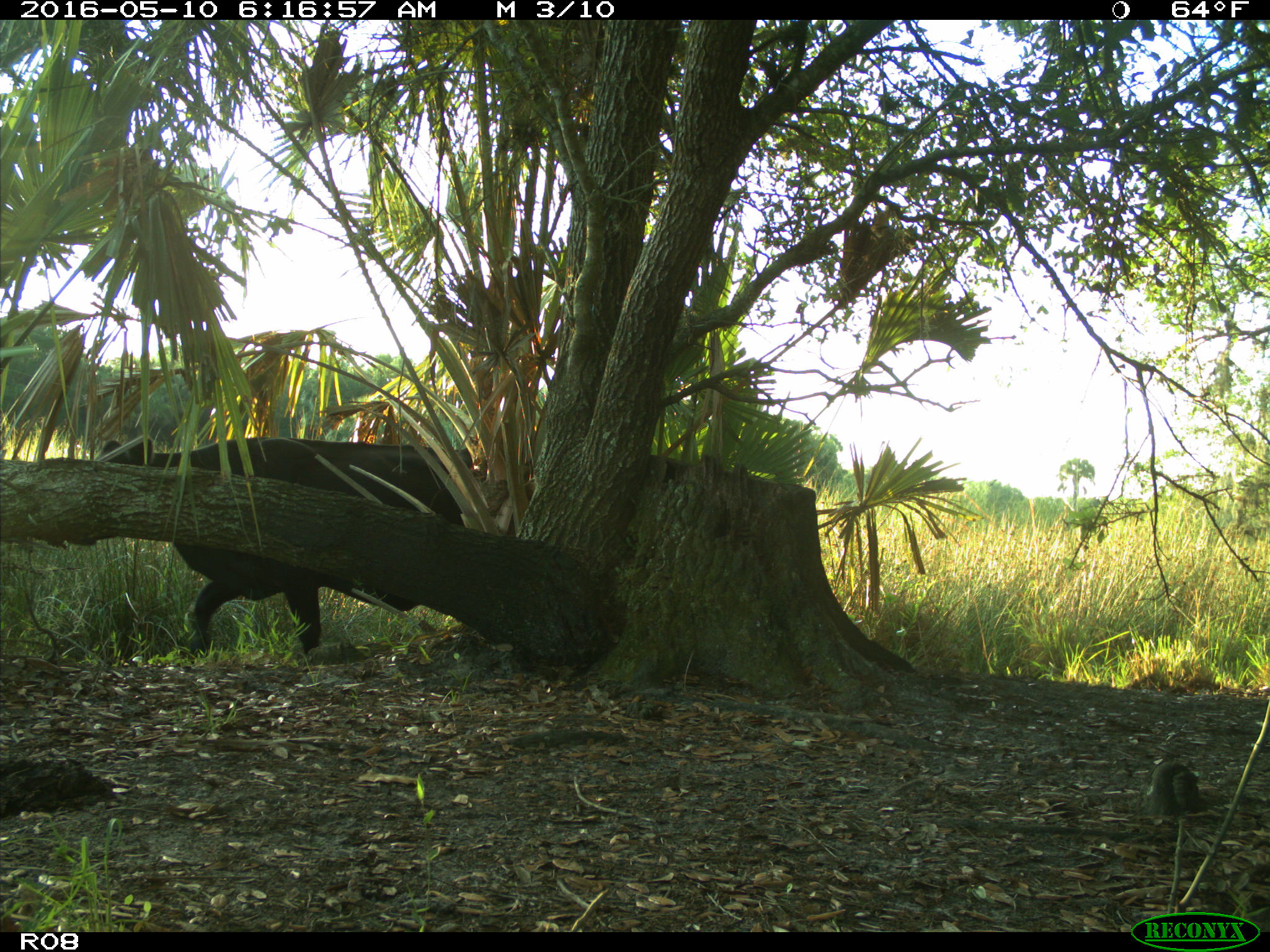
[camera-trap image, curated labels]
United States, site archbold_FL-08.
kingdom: Animalia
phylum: Chordata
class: Mammalia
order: Artiodactyla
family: Bovidae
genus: Bos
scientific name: Bos taurus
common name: domestic cow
Bos taurus (domestic cow).